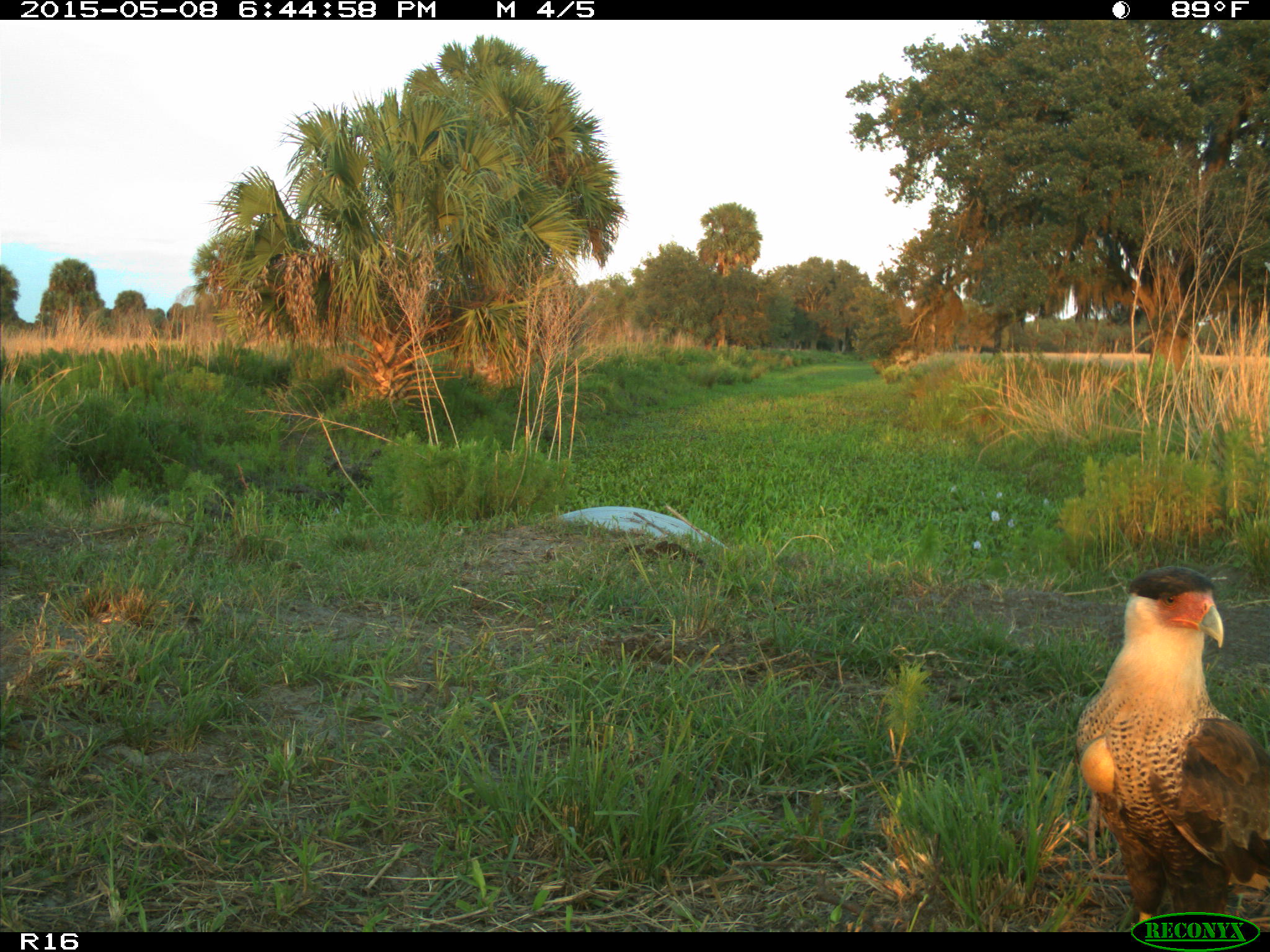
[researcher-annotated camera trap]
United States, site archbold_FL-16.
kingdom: Animalia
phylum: Chordata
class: Mammalia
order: Artiodactyla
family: Bovidae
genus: Bos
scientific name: Bos taurus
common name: domestic cow